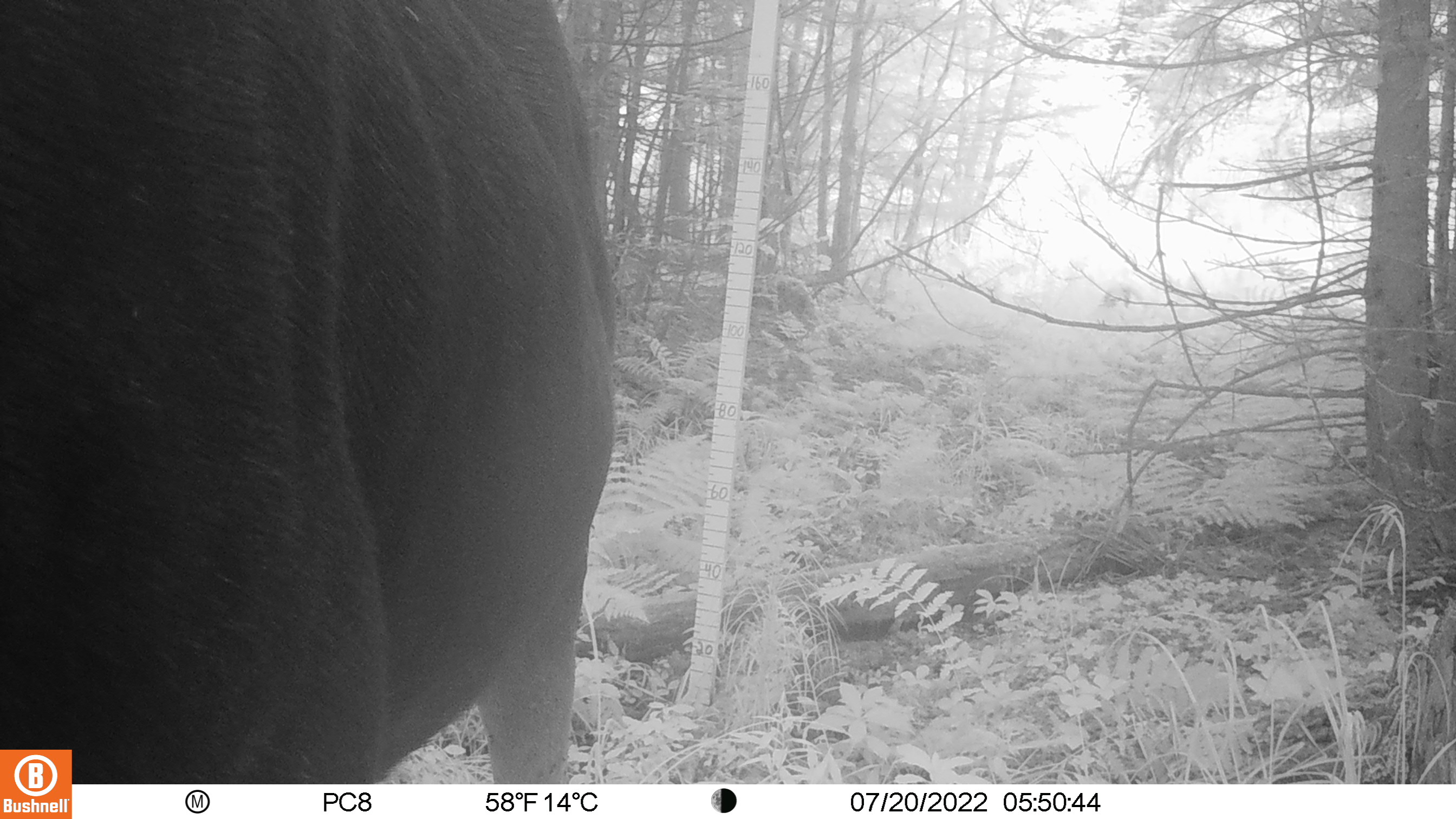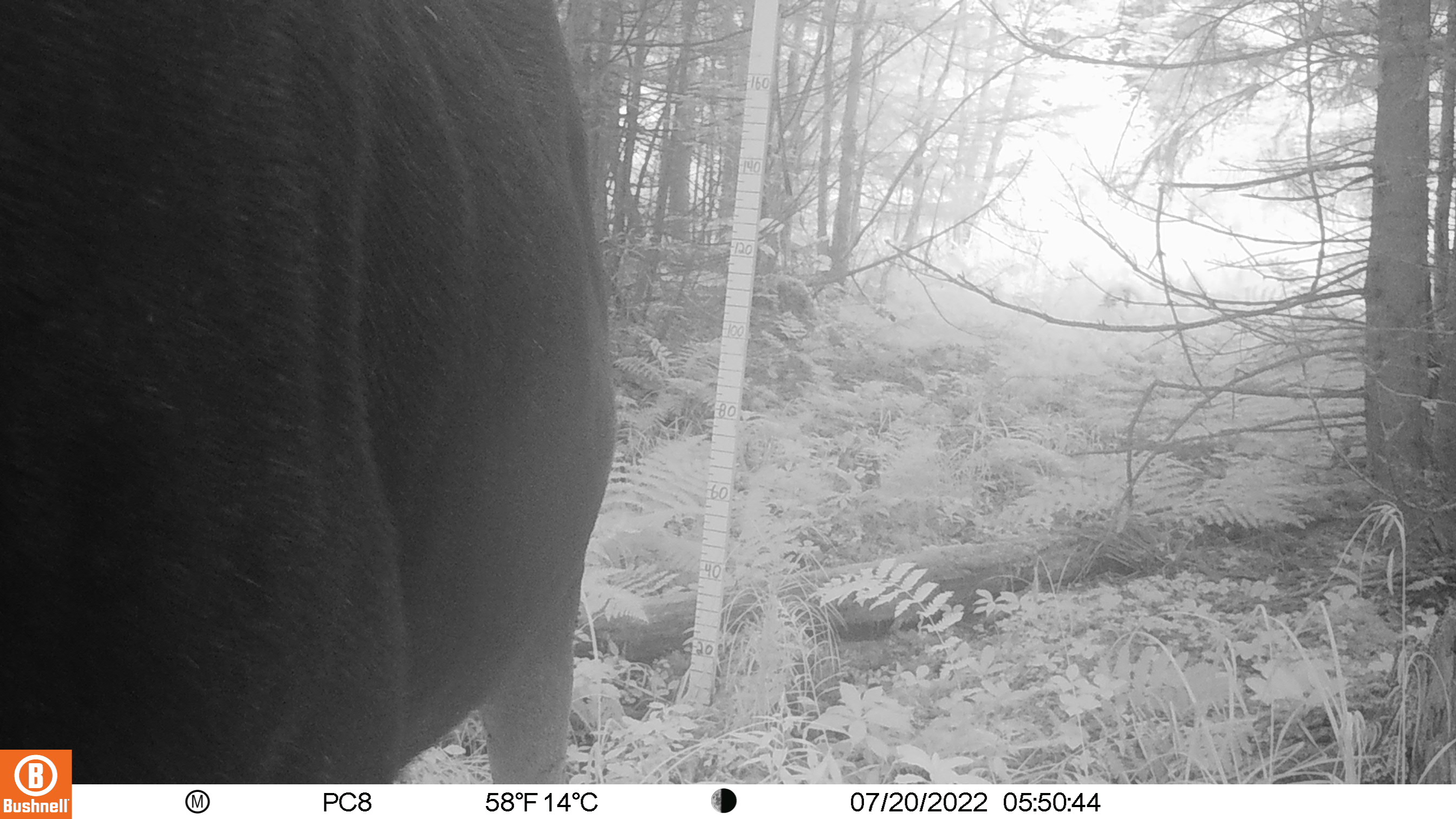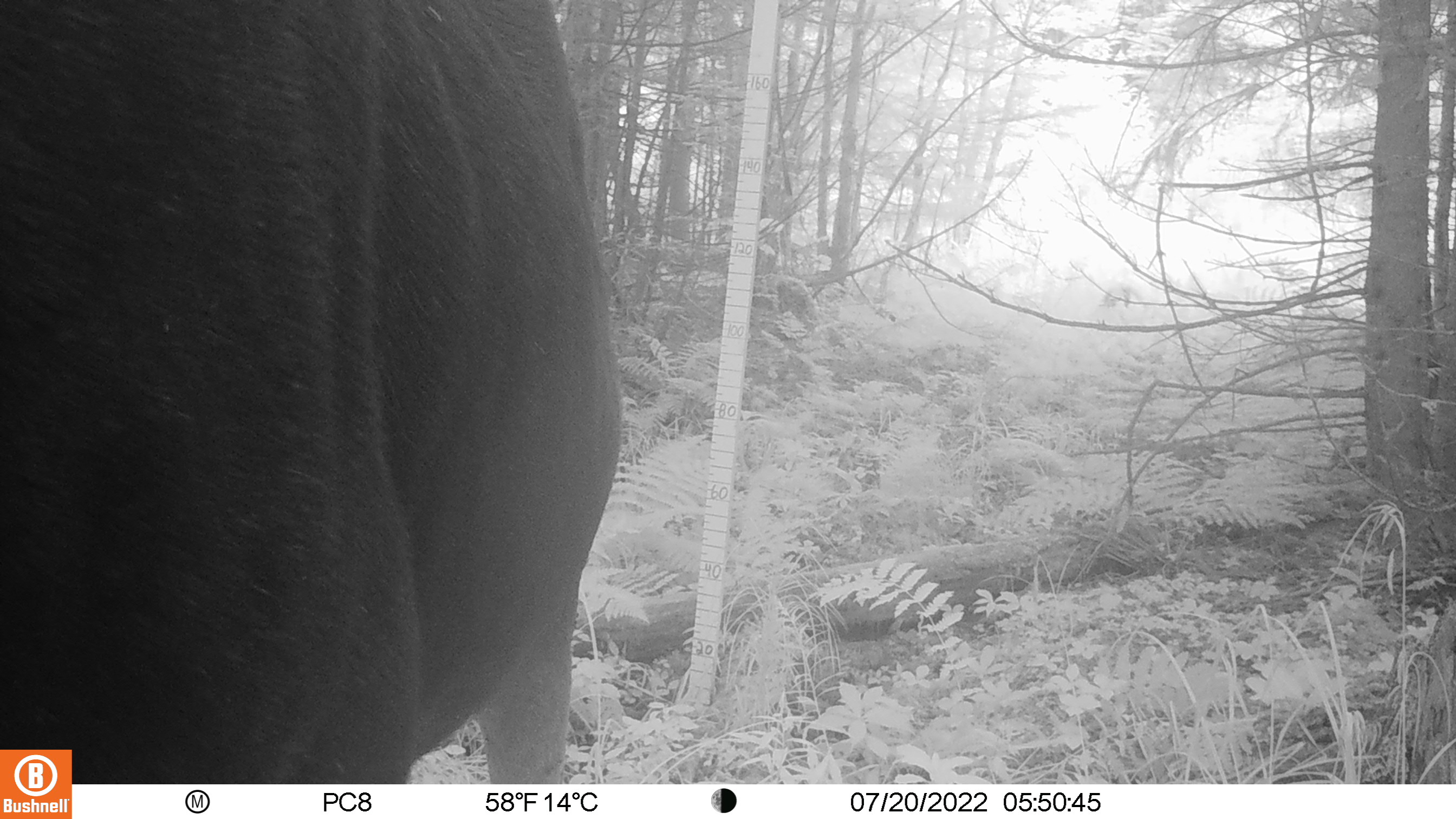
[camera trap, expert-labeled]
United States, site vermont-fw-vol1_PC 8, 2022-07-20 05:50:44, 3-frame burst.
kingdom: Animalia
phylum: Chordata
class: Mammalia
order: Artiodactyla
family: Cervidae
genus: Alces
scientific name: Alces alces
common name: moose